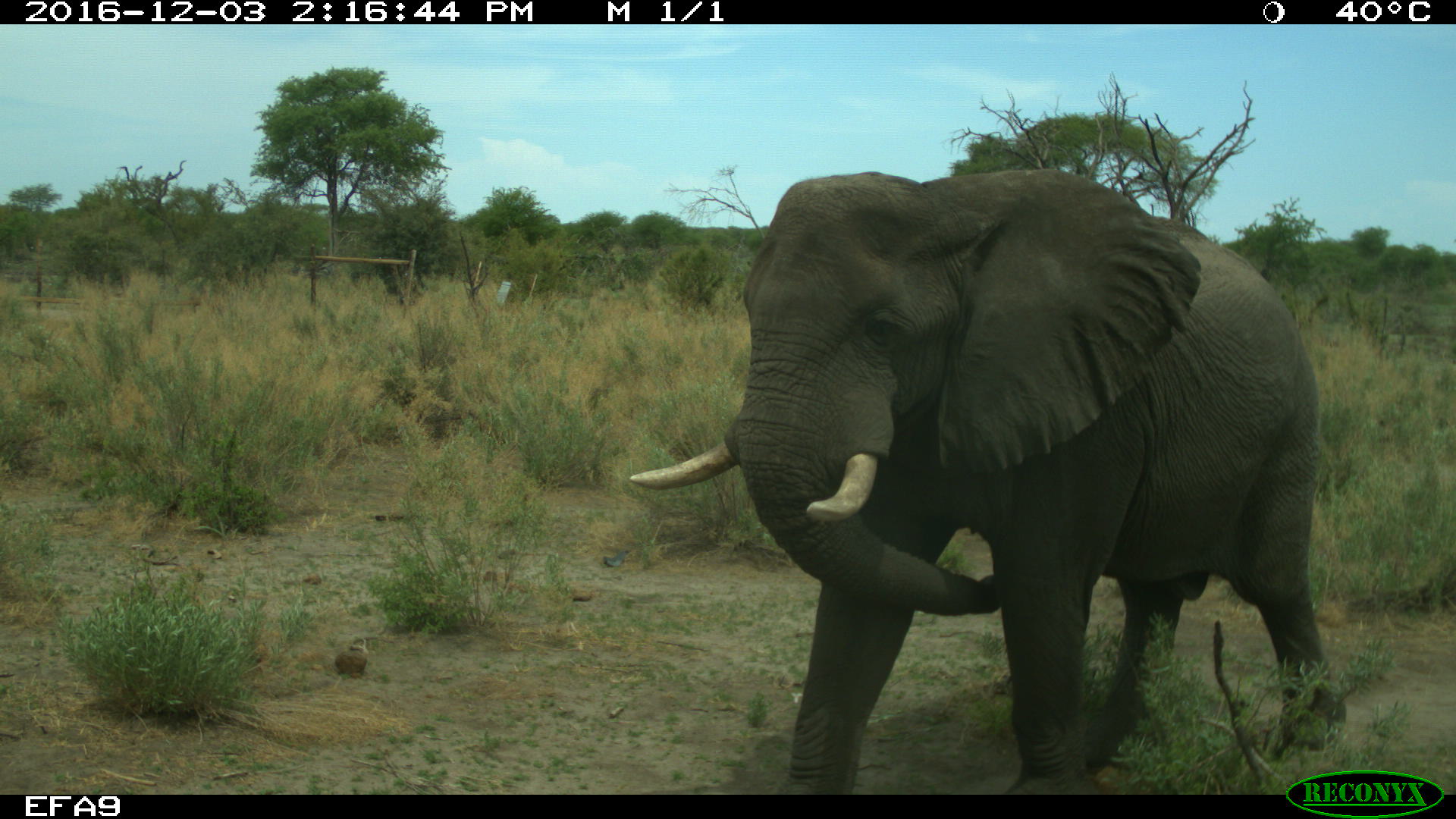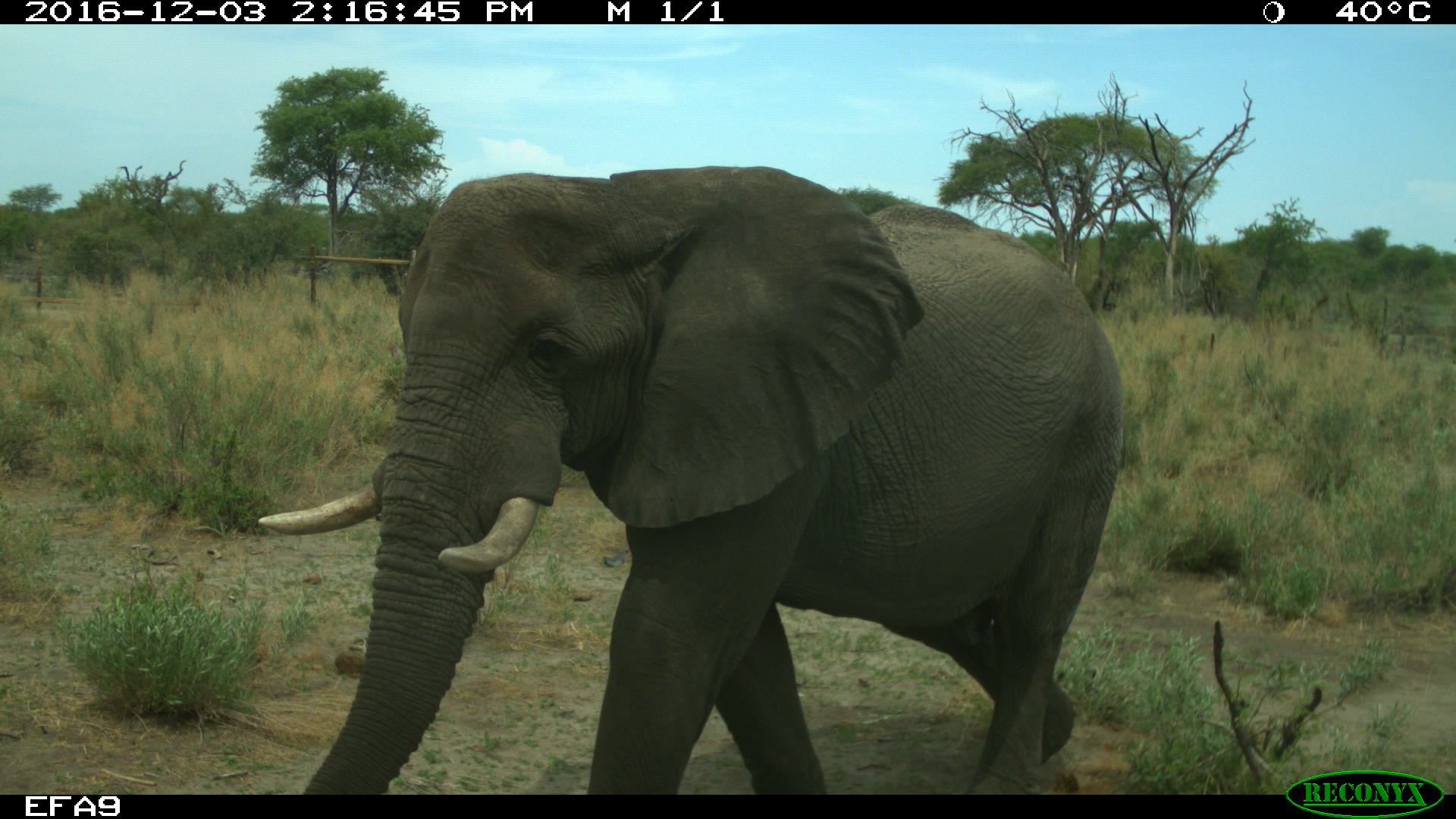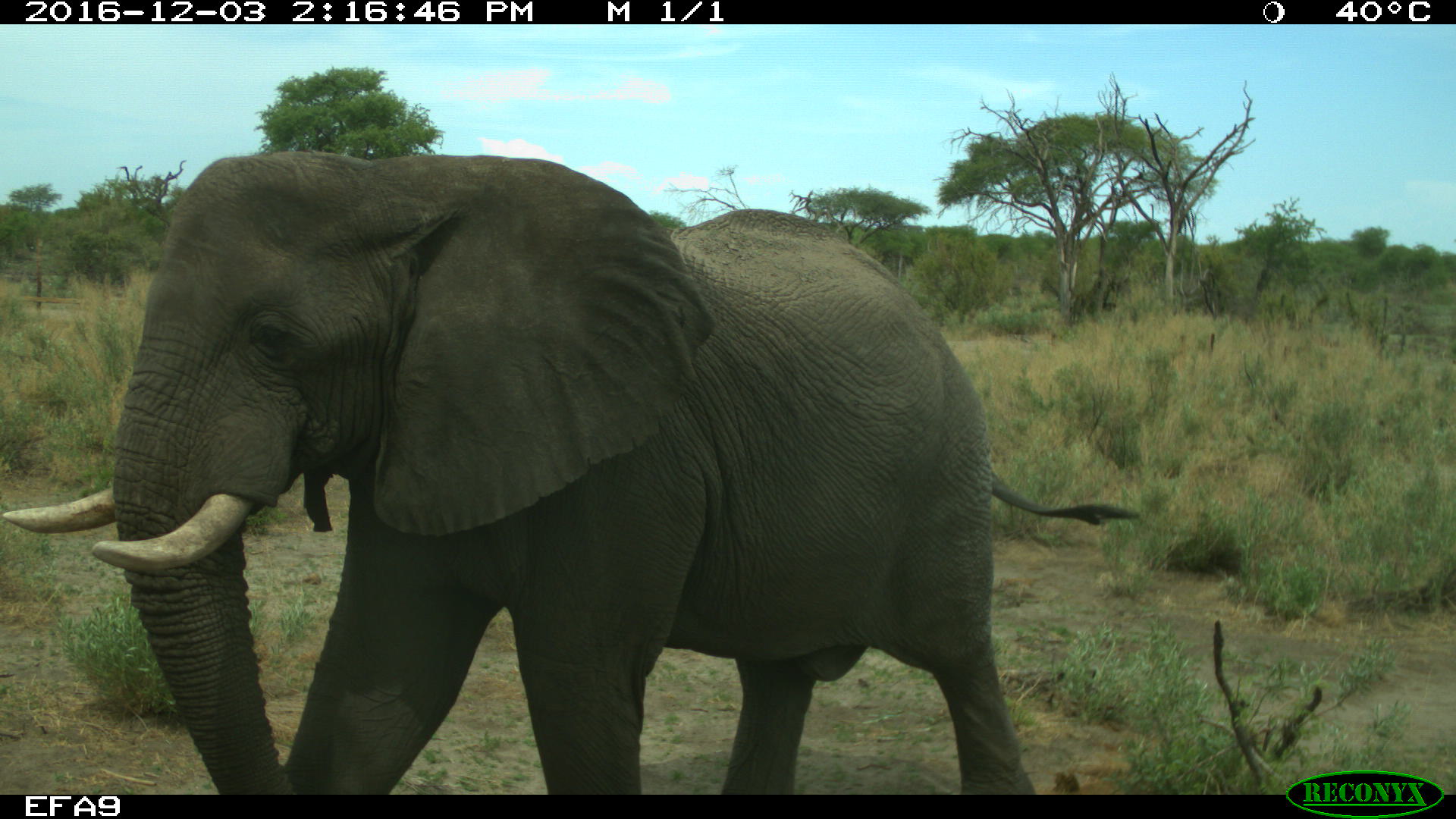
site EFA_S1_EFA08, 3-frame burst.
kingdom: Animalia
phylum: Chordata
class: Mammalia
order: Proboscidea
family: Elephantidae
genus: Loxodonta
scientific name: Loxodonta africana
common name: african bush elephant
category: elephant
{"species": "elephant (african bush elephant) (Loxodonta africana)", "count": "1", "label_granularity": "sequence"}